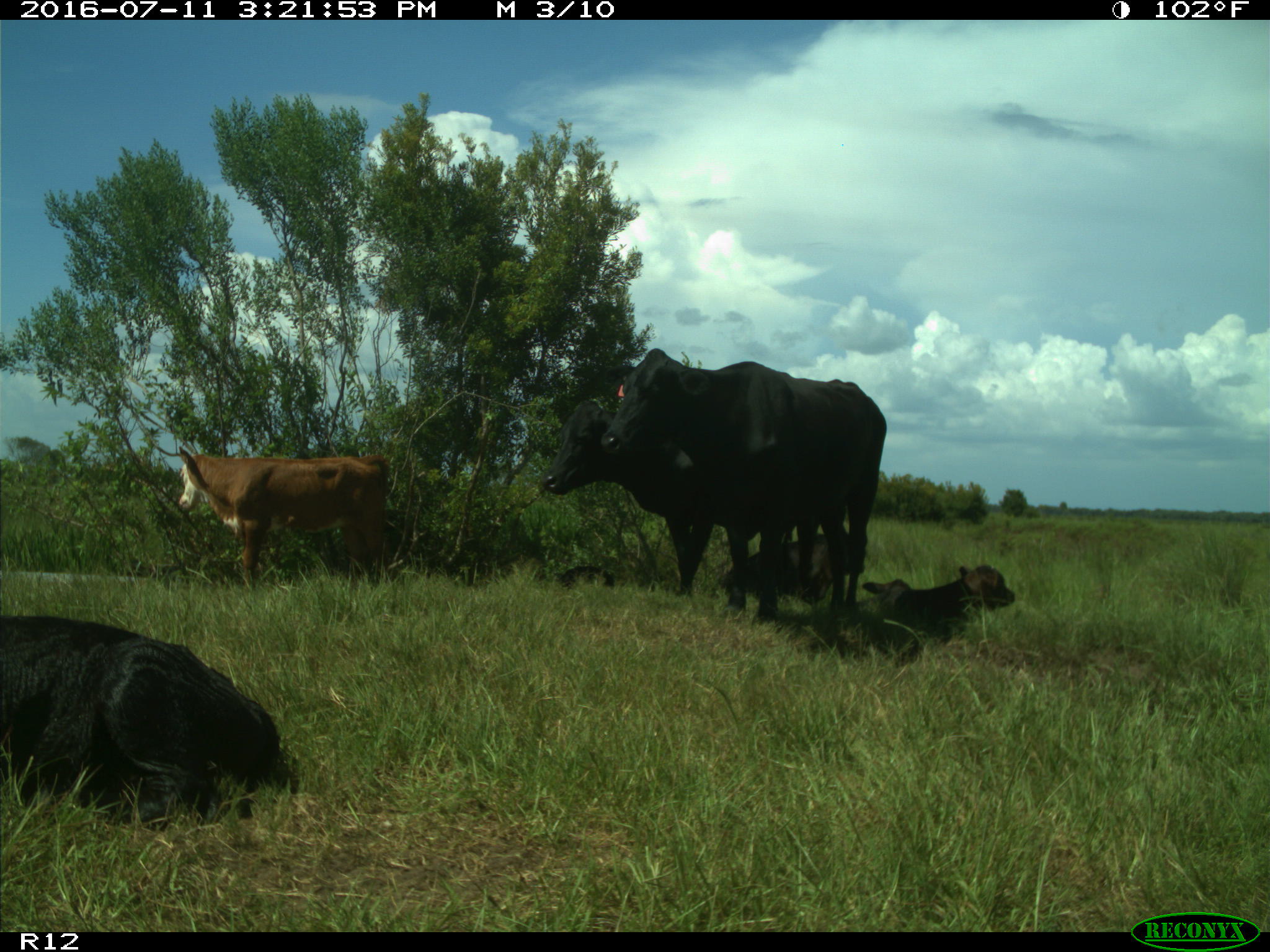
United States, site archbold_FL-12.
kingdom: Animalia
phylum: Chordata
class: Mammalia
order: Artiodactyla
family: Bovidae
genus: Bos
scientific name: Bos taurus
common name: domestic cow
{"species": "Bos taurus (domestic cow)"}